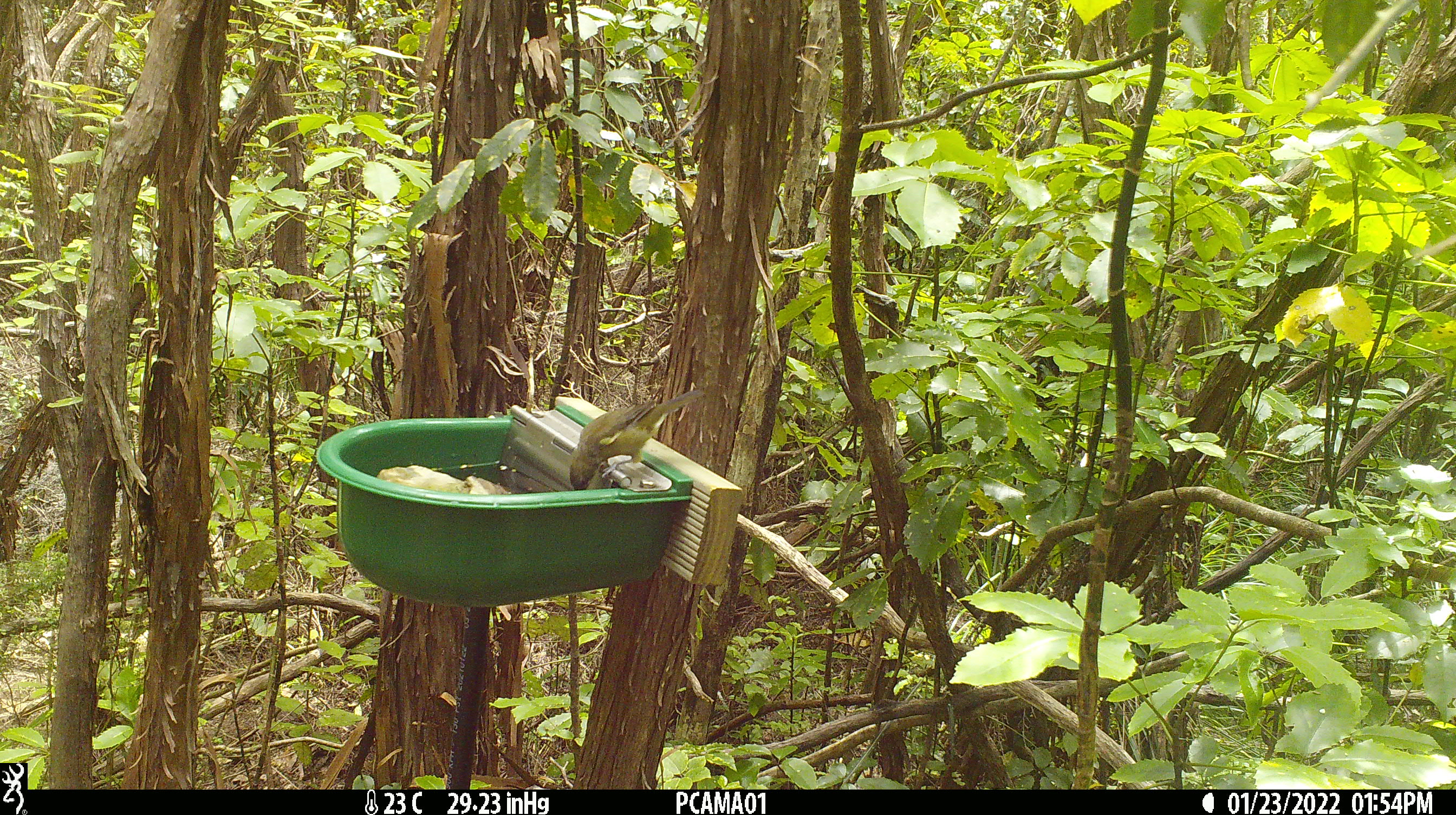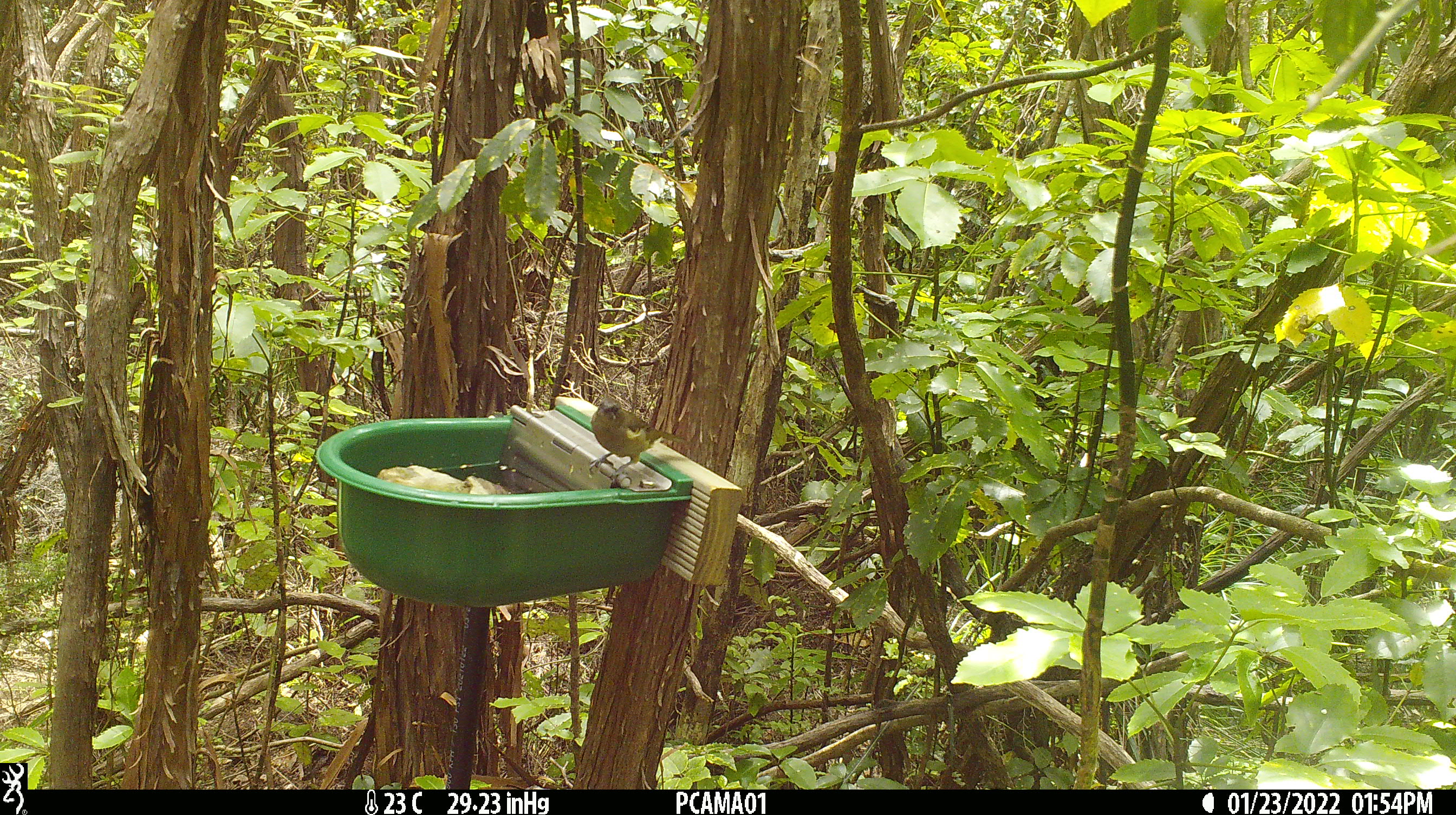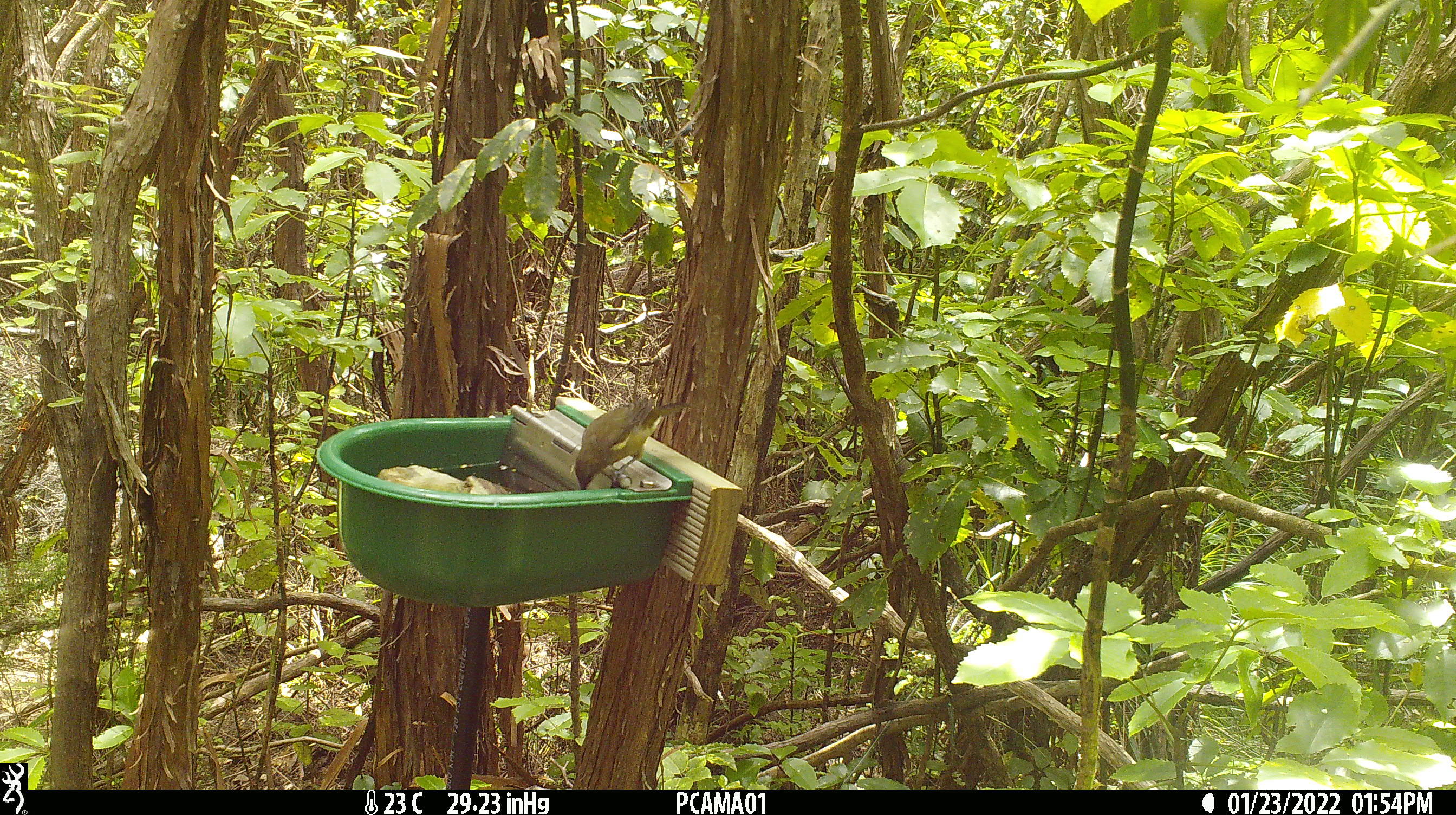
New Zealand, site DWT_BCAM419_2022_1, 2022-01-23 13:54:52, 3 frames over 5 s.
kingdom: Animalia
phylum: Chordata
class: Aves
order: Passeriformes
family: Meliphagidae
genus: Anthornis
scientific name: Anthornis melanura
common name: new zealand bellbird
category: bellbird